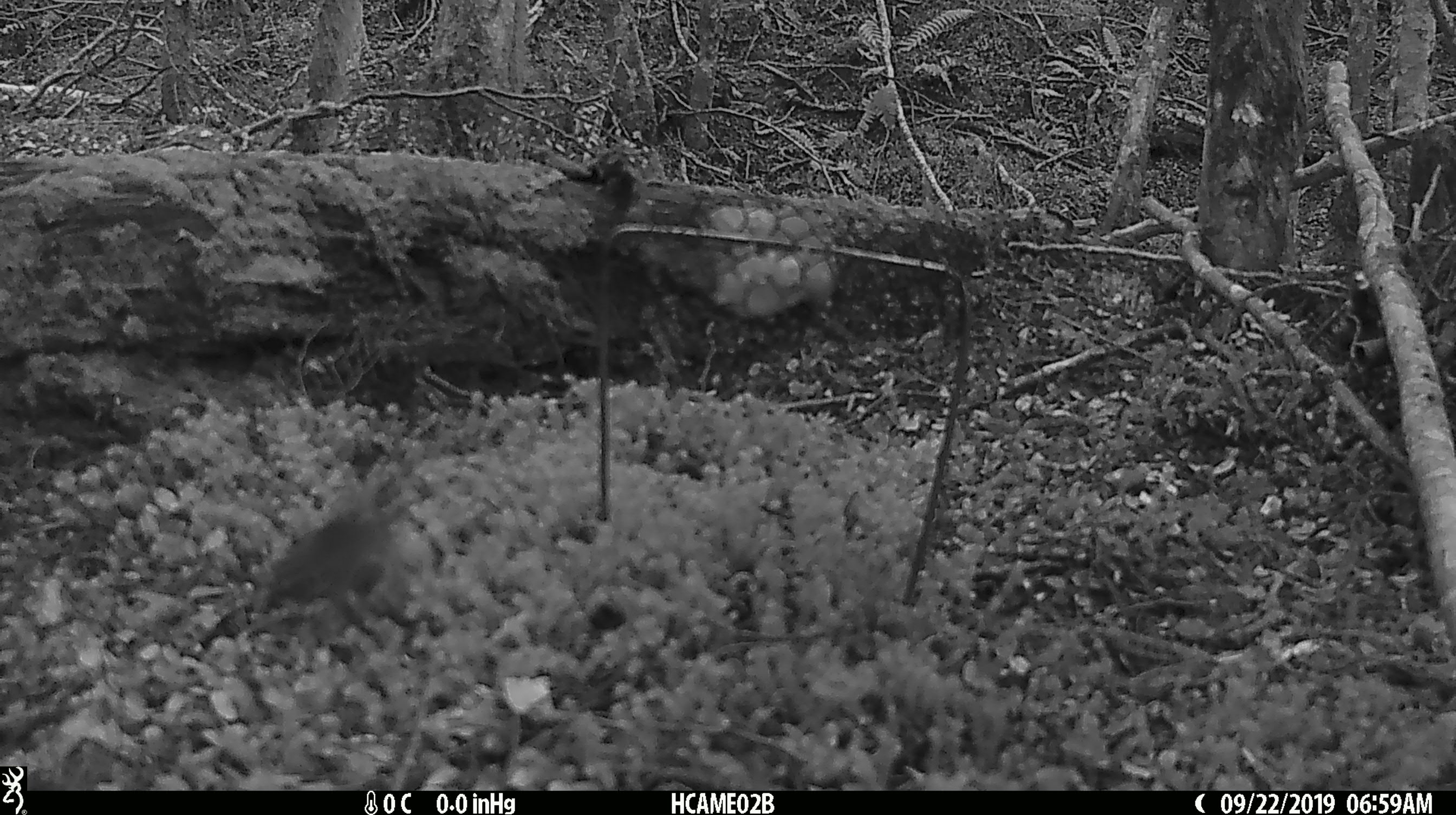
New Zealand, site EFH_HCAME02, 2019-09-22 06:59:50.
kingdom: Animalia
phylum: Chordata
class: Mammalia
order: Rodentia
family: Muridae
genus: Mus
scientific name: Mus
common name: mouse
Mouse (Mus).